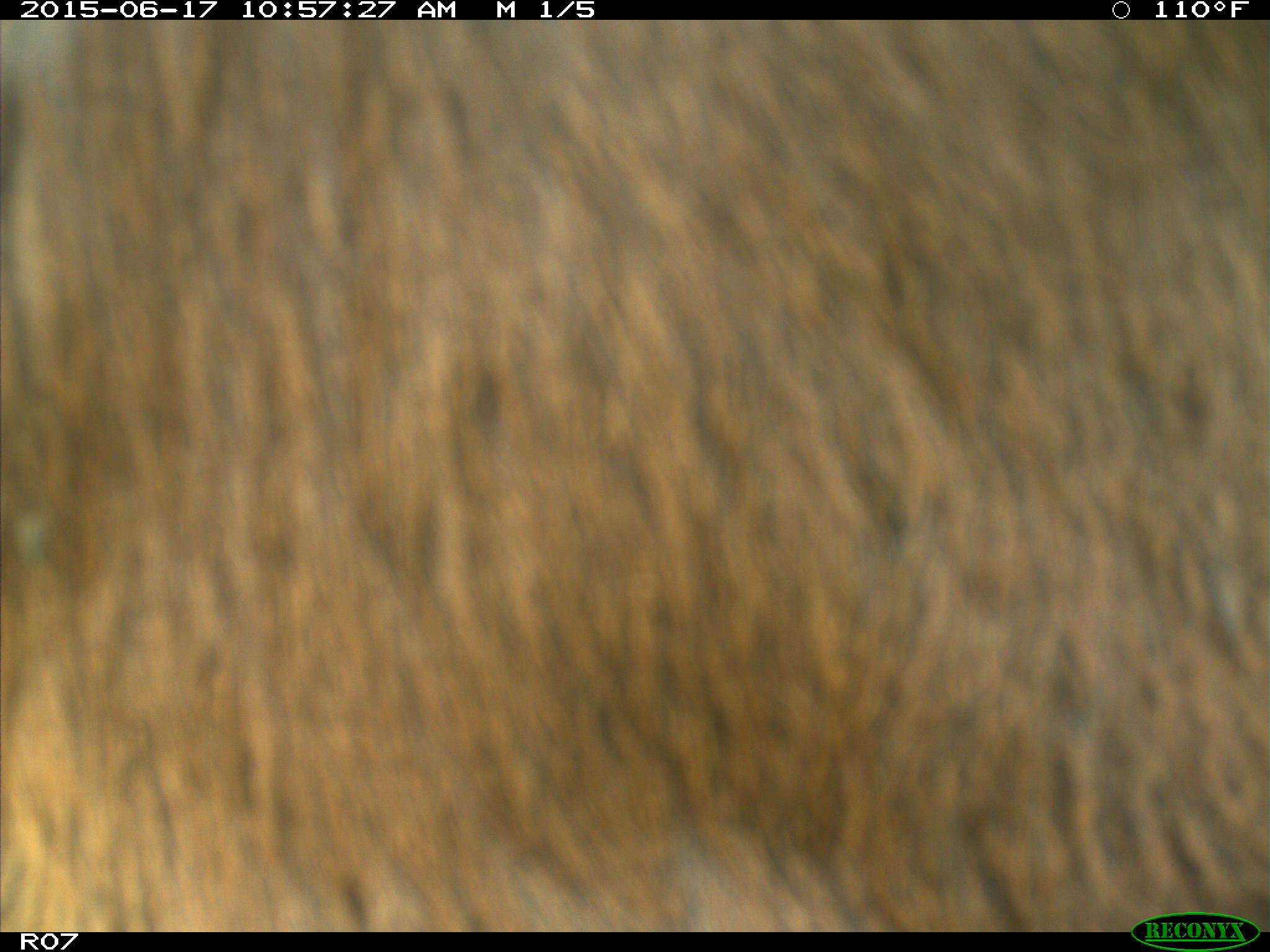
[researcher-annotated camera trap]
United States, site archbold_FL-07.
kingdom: Animalia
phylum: Chordata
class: Mammalia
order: Artiodactyla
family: Bovidae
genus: Bos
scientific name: Bos taurus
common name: domestic cow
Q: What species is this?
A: Bos taurus (domestic cow).